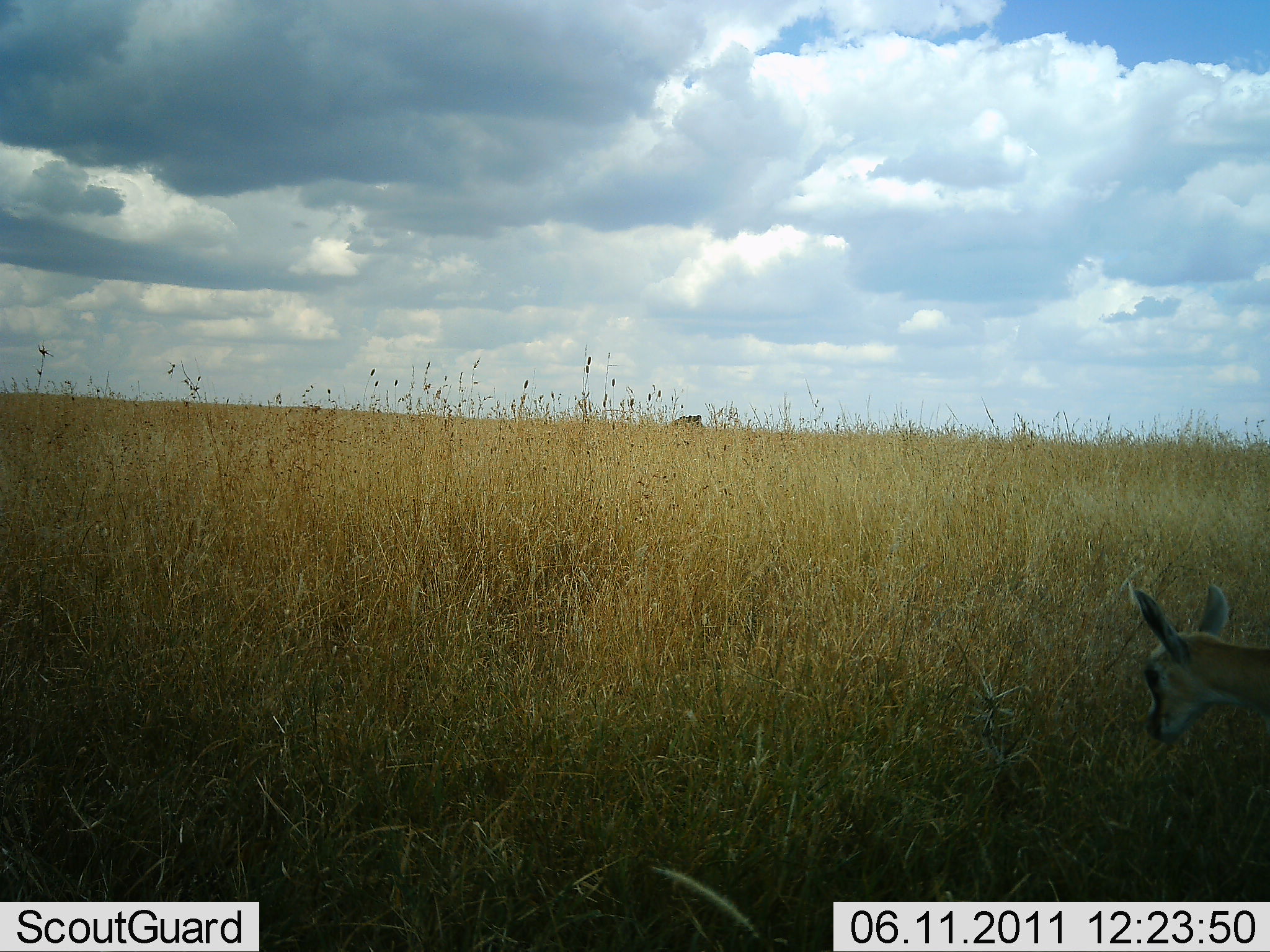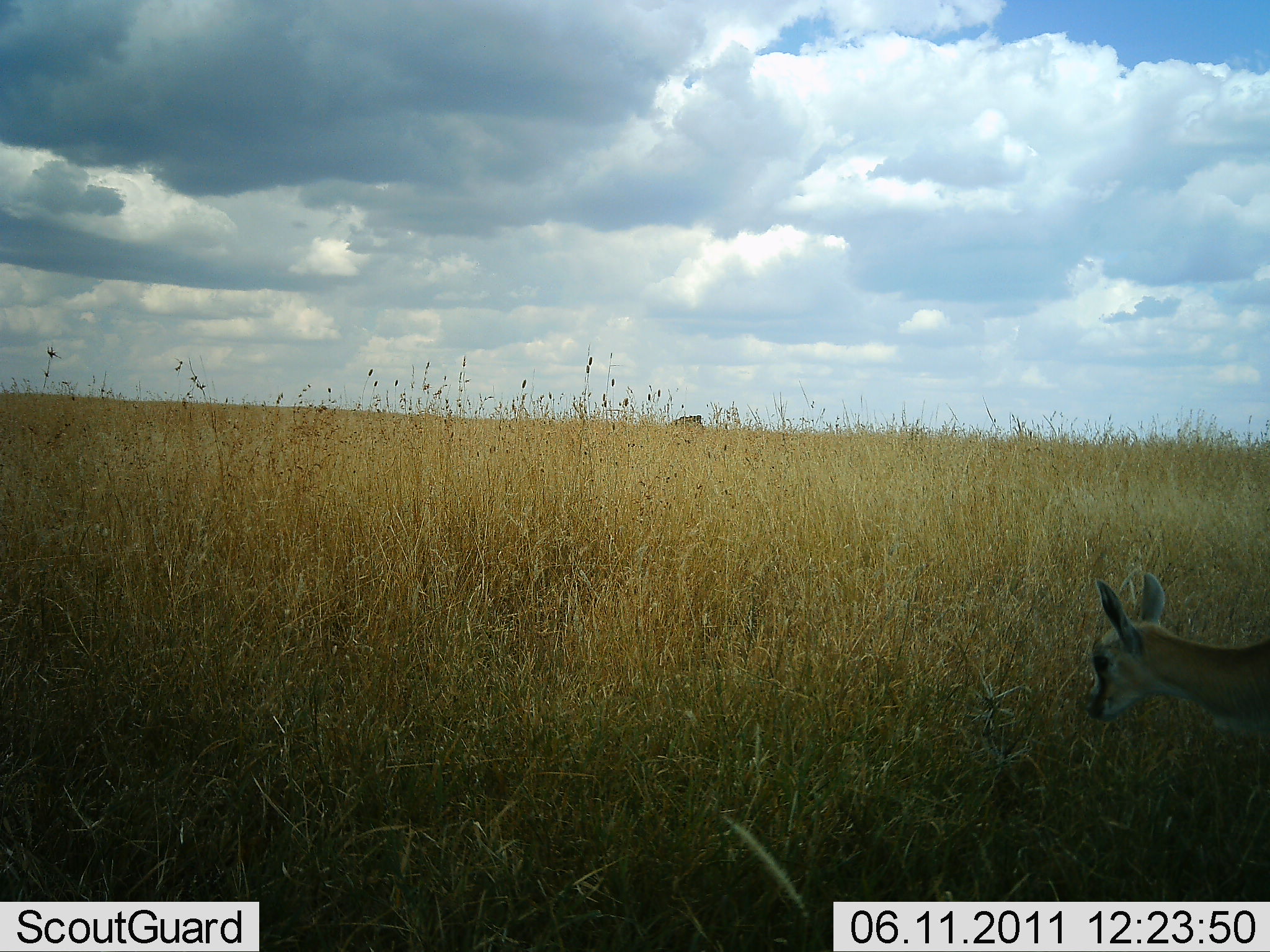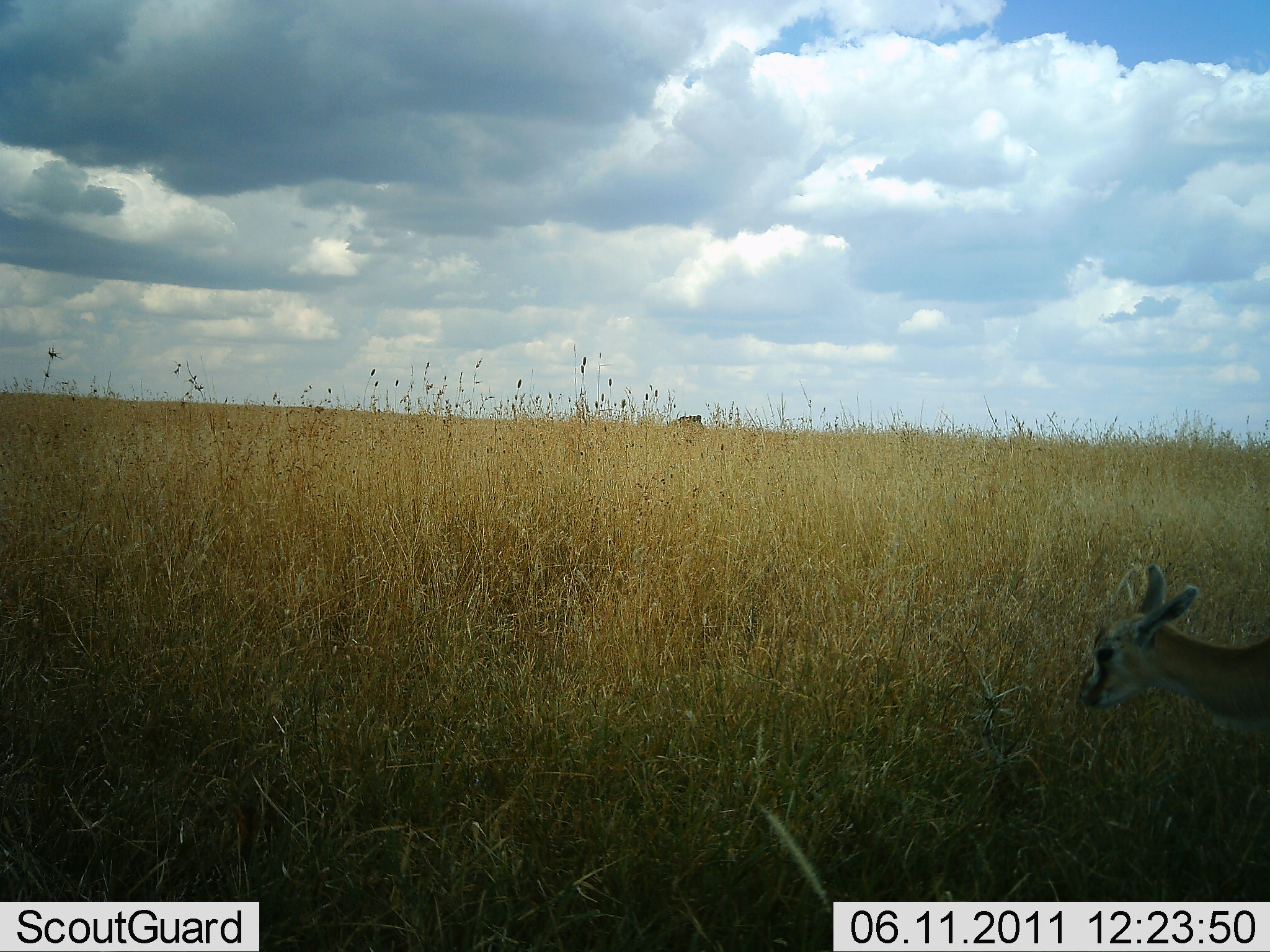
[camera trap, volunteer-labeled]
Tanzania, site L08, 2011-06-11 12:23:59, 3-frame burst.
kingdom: Animalia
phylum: Chordata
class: Mammalia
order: Artiodactyla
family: Bovidae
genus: Eudorcas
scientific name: Eudorcas thomsonii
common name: thomson's gazelle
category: gazellethomsons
Gazellethomsons (thomson's gazelle) (Eudorcas thomsonii), count 1. Behavior (volunteer vote fractions): standing 55%, resting 0%, moving 45%, interacting 0%. Young present (vote fraction): 27%. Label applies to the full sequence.